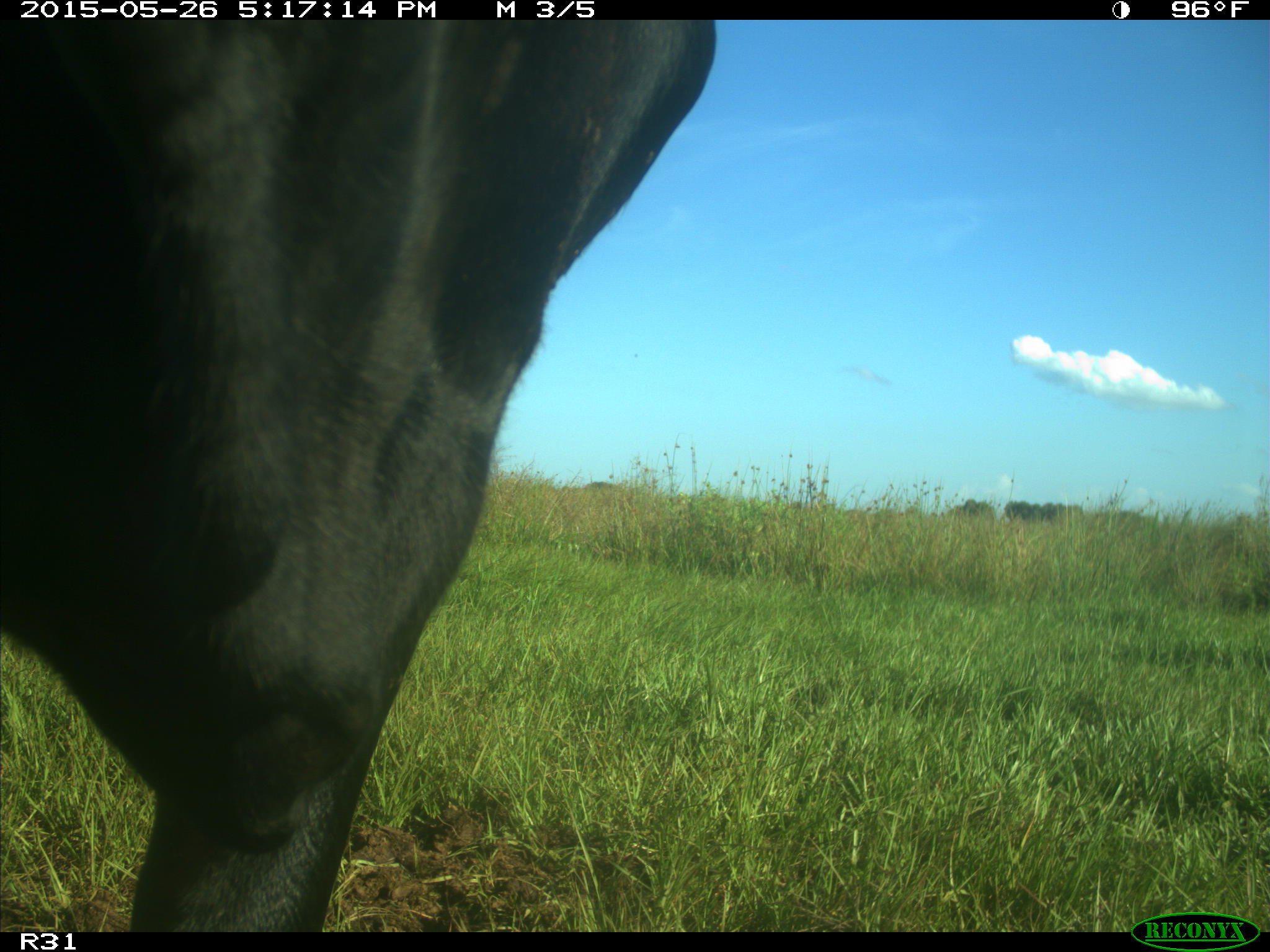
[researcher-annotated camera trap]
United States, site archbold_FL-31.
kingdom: Animalia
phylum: Chordata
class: Mammalia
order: Artiodactyla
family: Bovidae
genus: Bos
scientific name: Bos taurus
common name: domestic cow